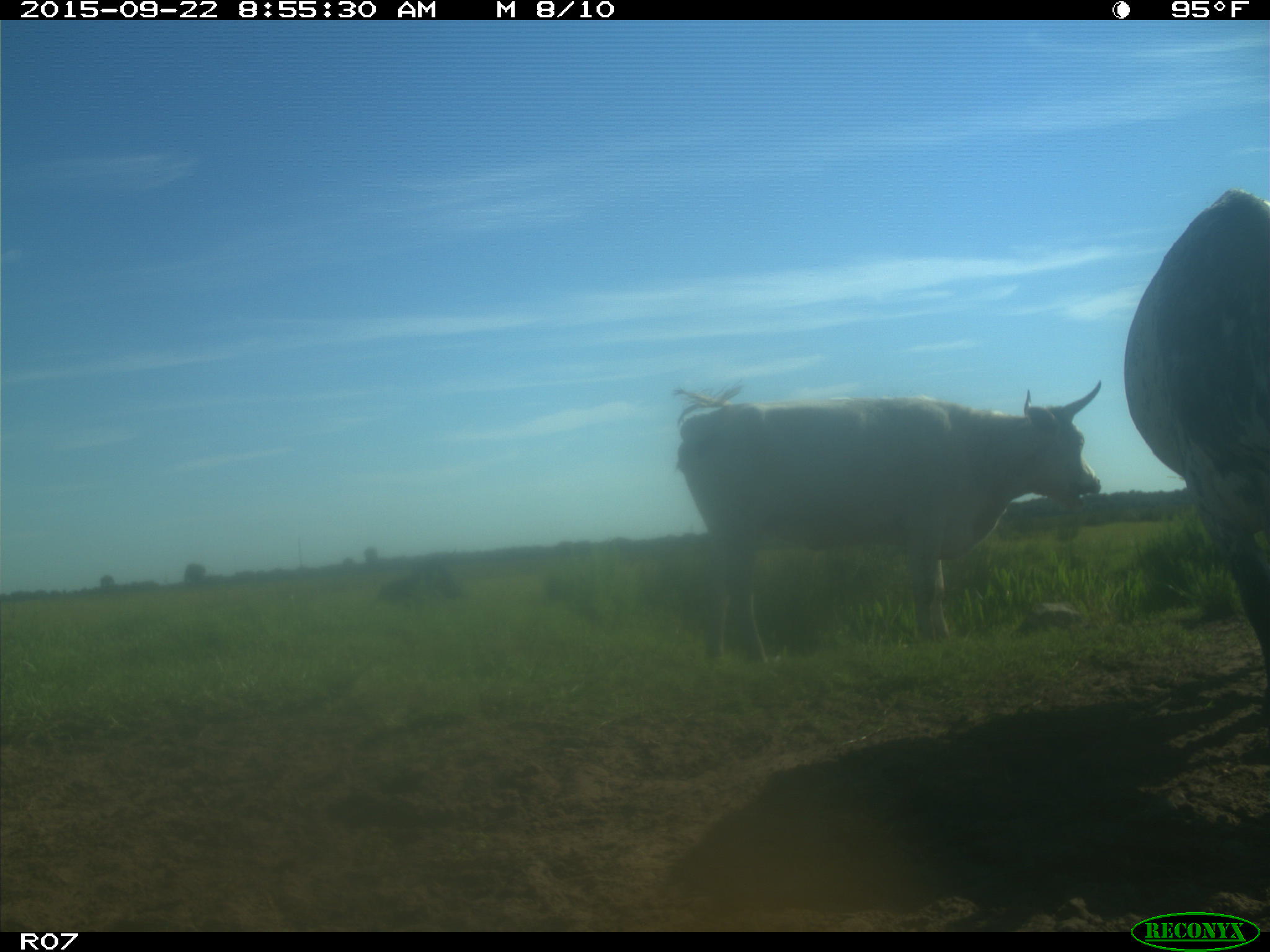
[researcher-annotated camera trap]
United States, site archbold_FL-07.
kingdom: Animalia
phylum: Chordata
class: Mammalia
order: Artiodactyla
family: Bovidae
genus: Bos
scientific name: Bos taurus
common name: domestic cow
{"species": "Bos taurus (domestic cow)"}